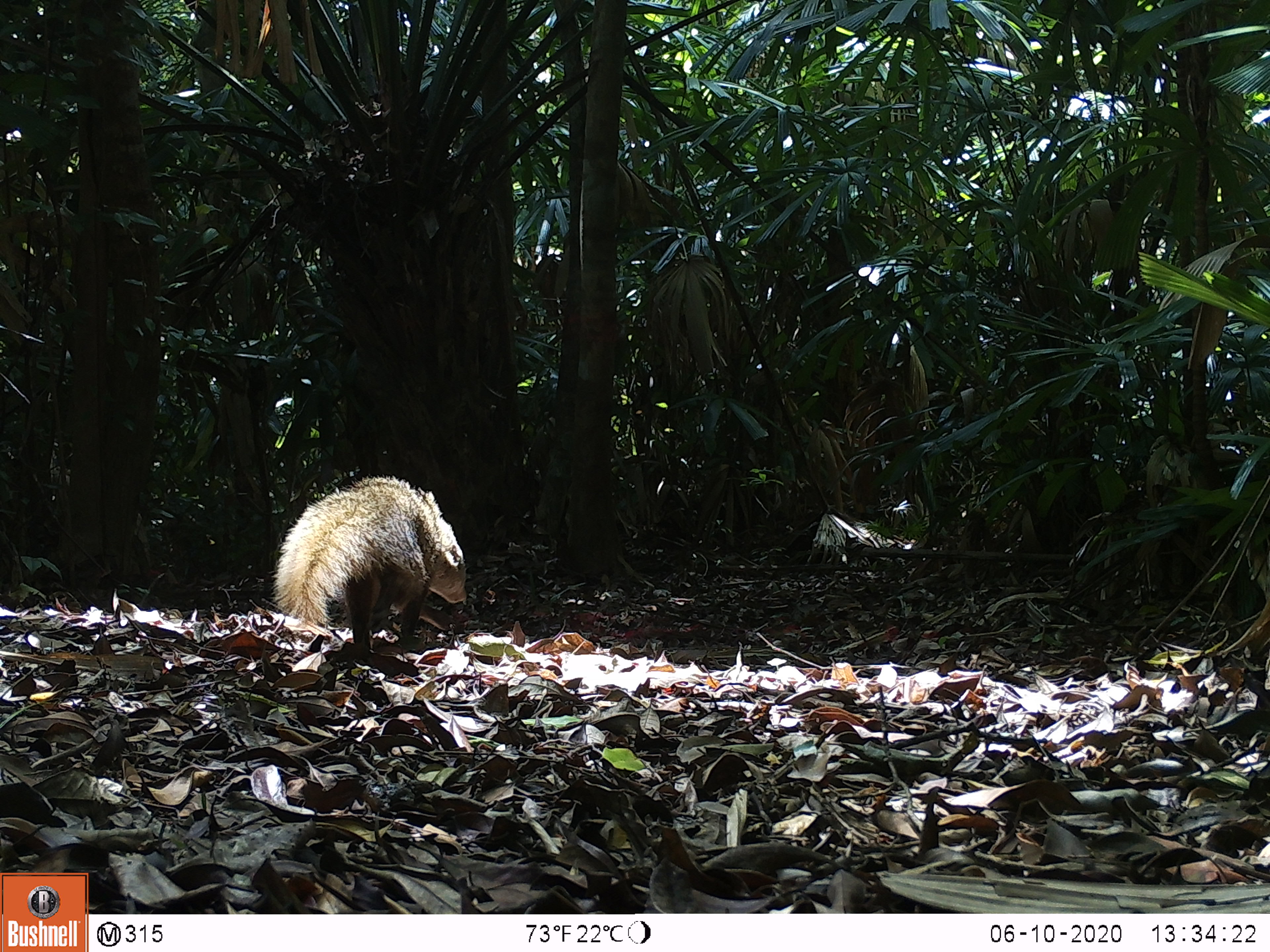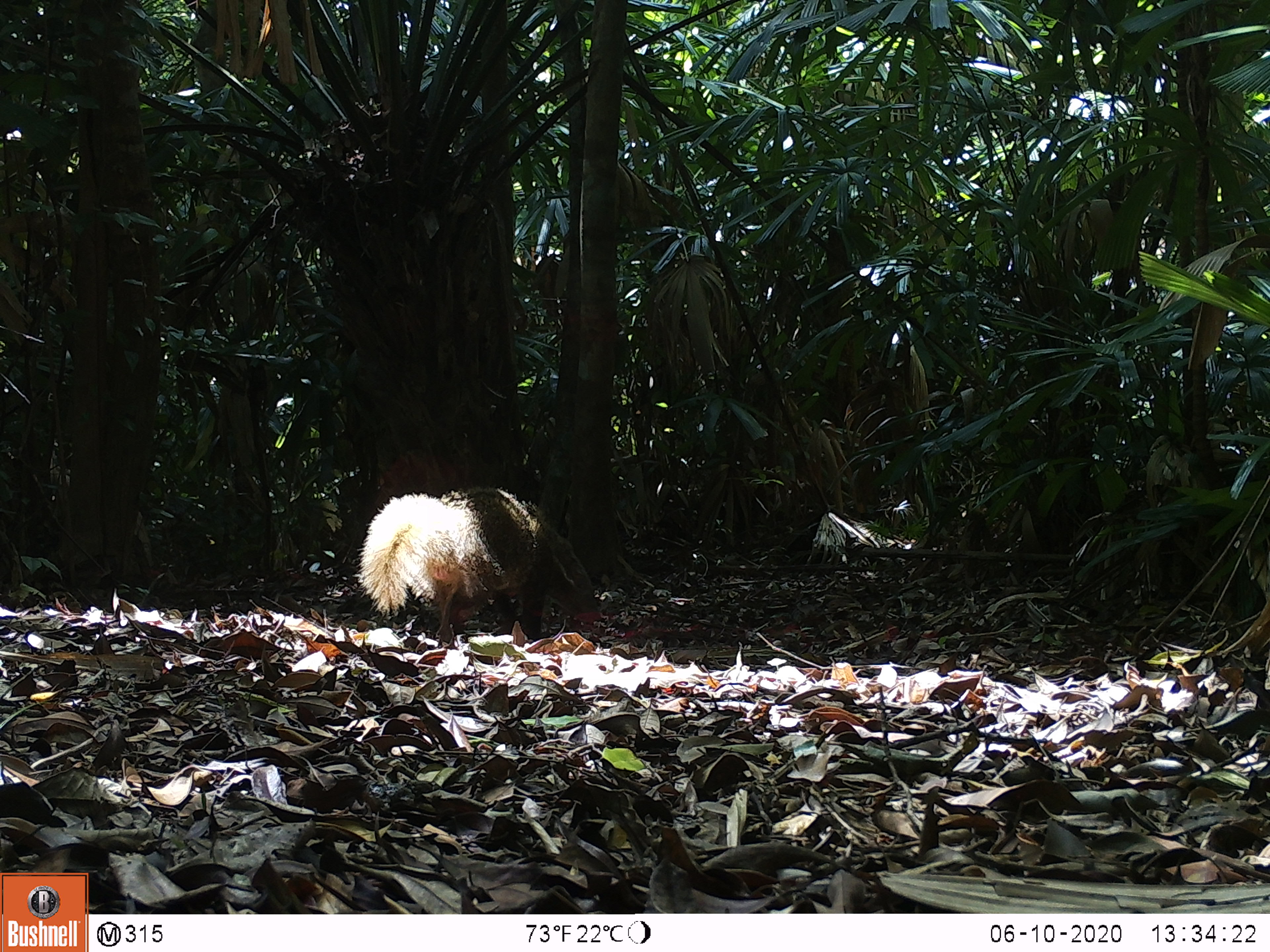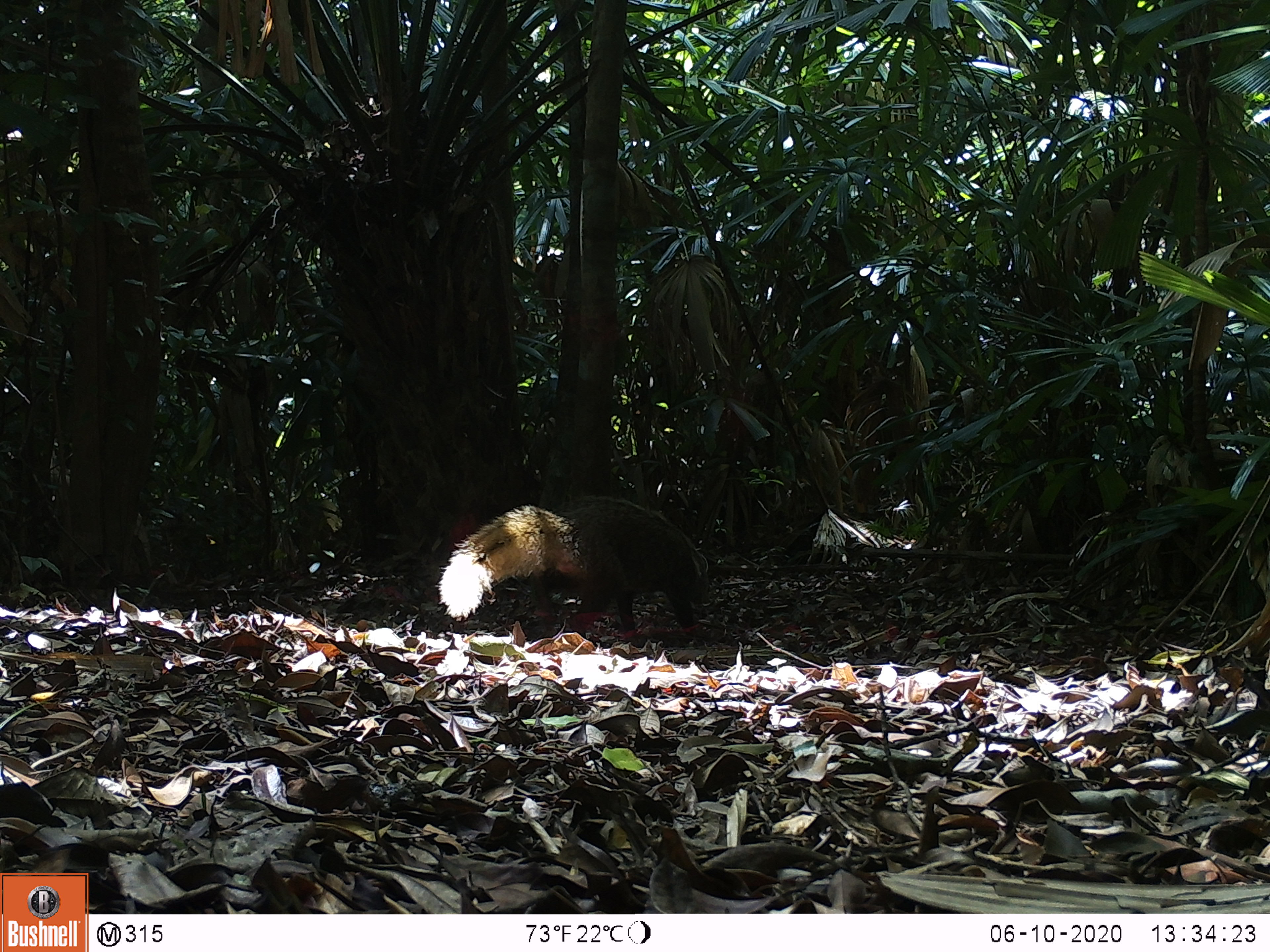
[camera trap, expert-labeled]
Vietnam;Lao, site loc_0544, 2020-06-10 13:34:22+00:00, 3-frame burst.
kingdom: Animalia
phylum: Chordata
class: Mammalia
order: Carnivora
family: Herpestidae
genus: Urva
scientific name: Urva urva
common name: crab-eating mongoose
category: crab eating mongoose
Crab eating mongoose (crab-eating mongoose) (Urva urva). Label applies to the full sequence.